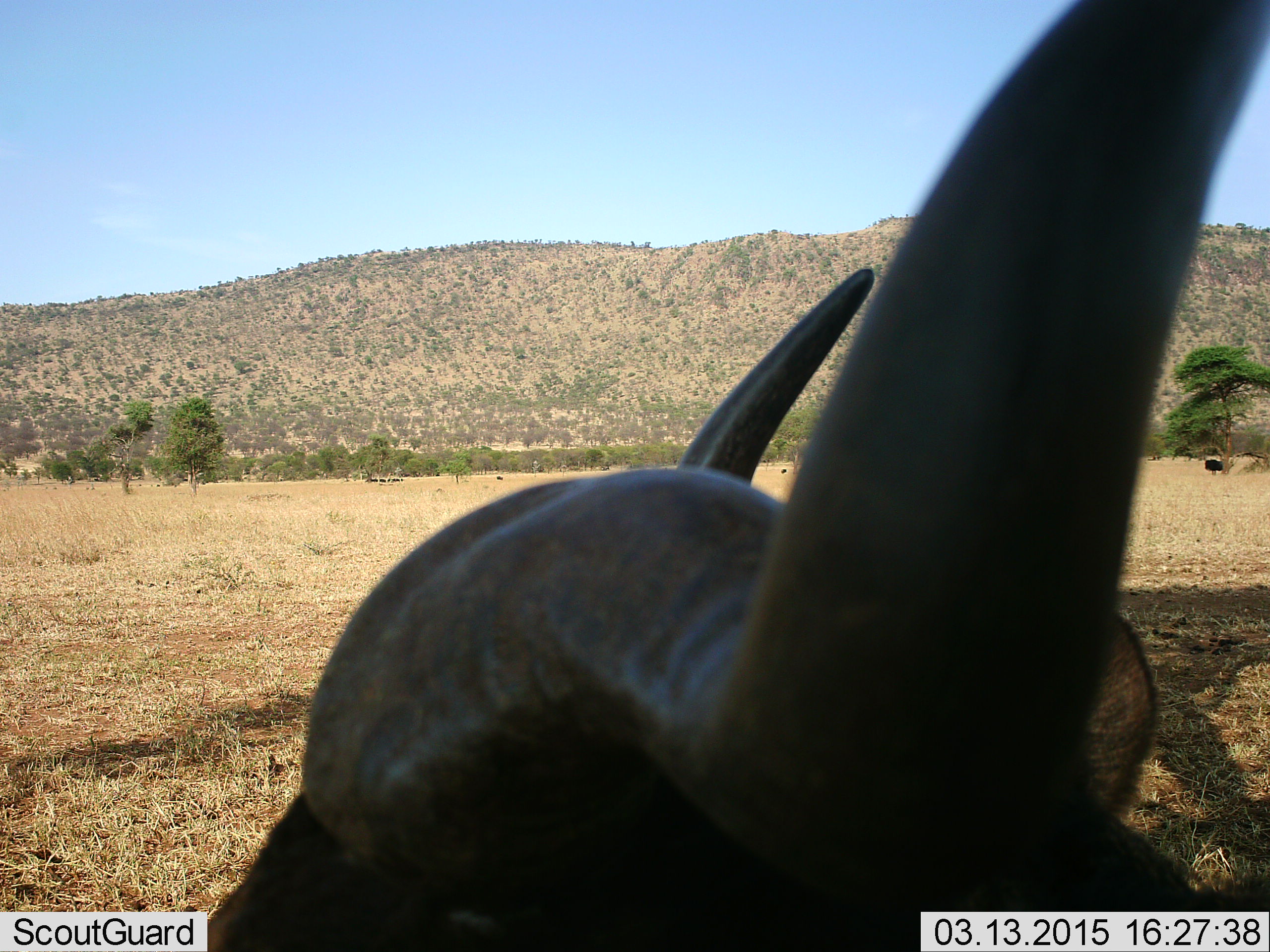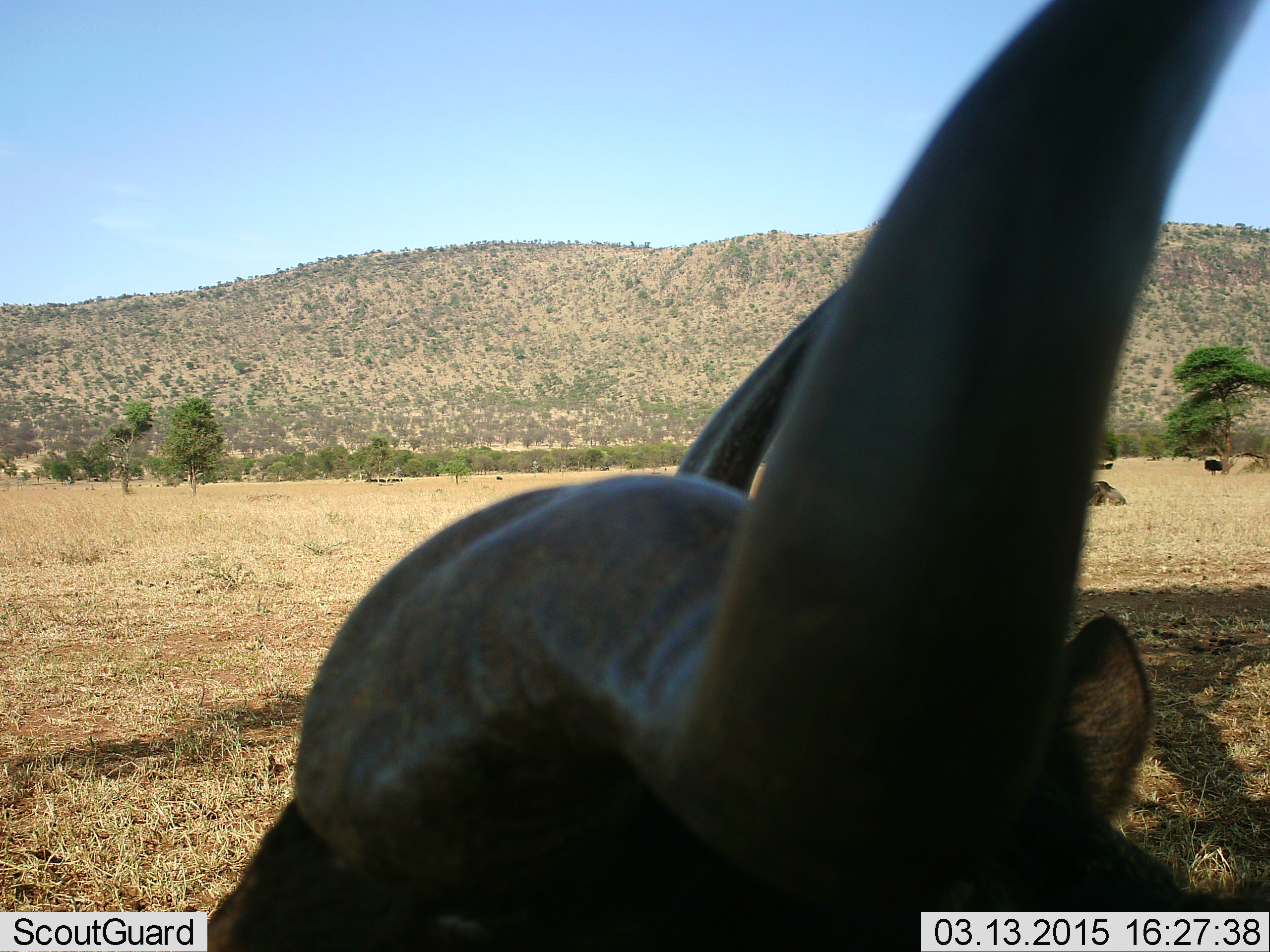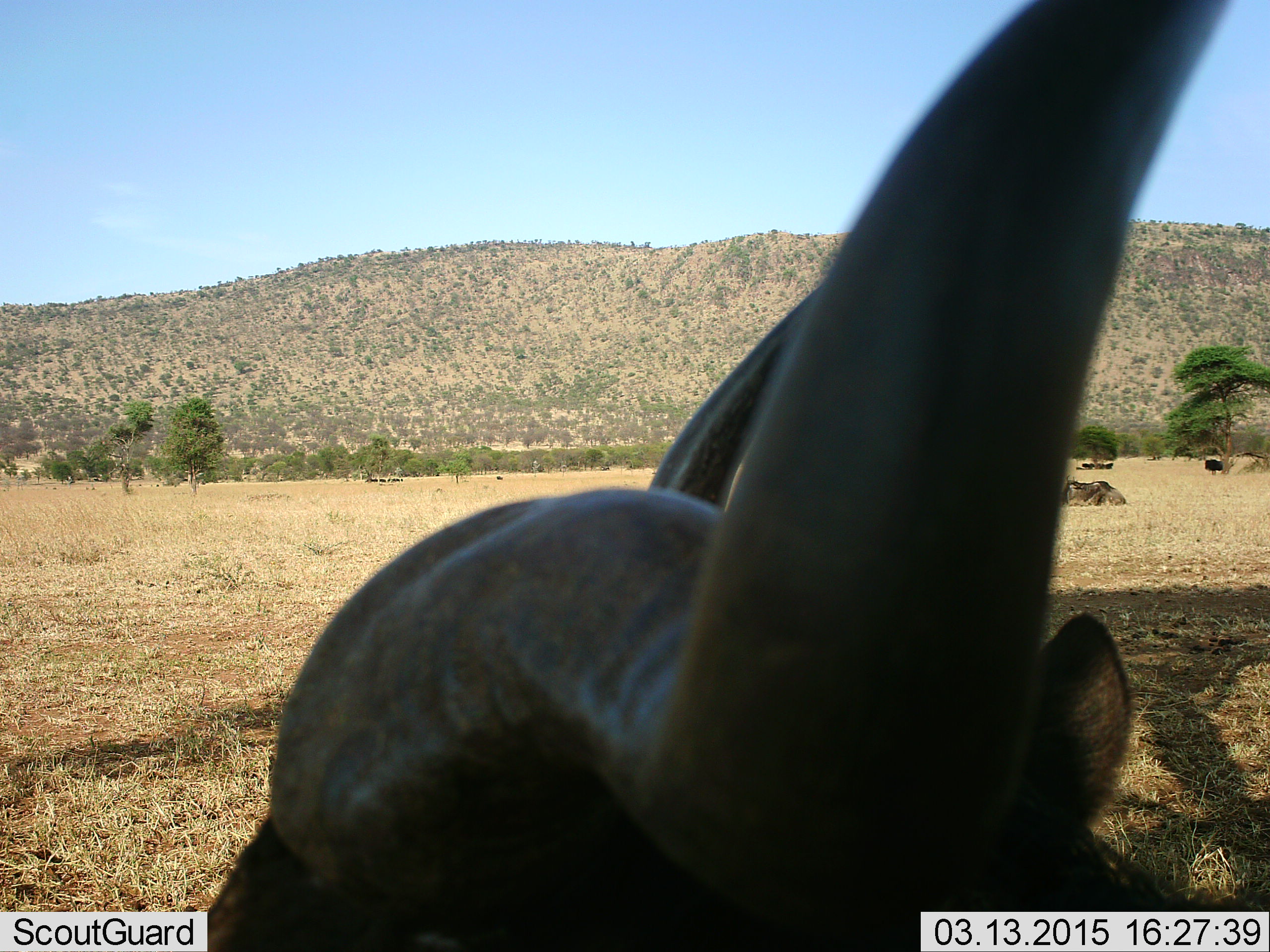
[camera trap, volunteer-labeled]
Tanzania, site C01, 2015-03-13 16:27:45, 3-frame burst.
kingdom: Animalia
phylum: Chordata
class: Mammalia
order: Artiodactyla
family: Bovidae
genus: Syncerus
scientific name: Syncerus caffer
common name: cape buffalo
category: buffalo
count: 1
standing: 73%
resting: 27%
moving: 9%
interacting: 0%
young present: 0%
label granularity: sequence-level